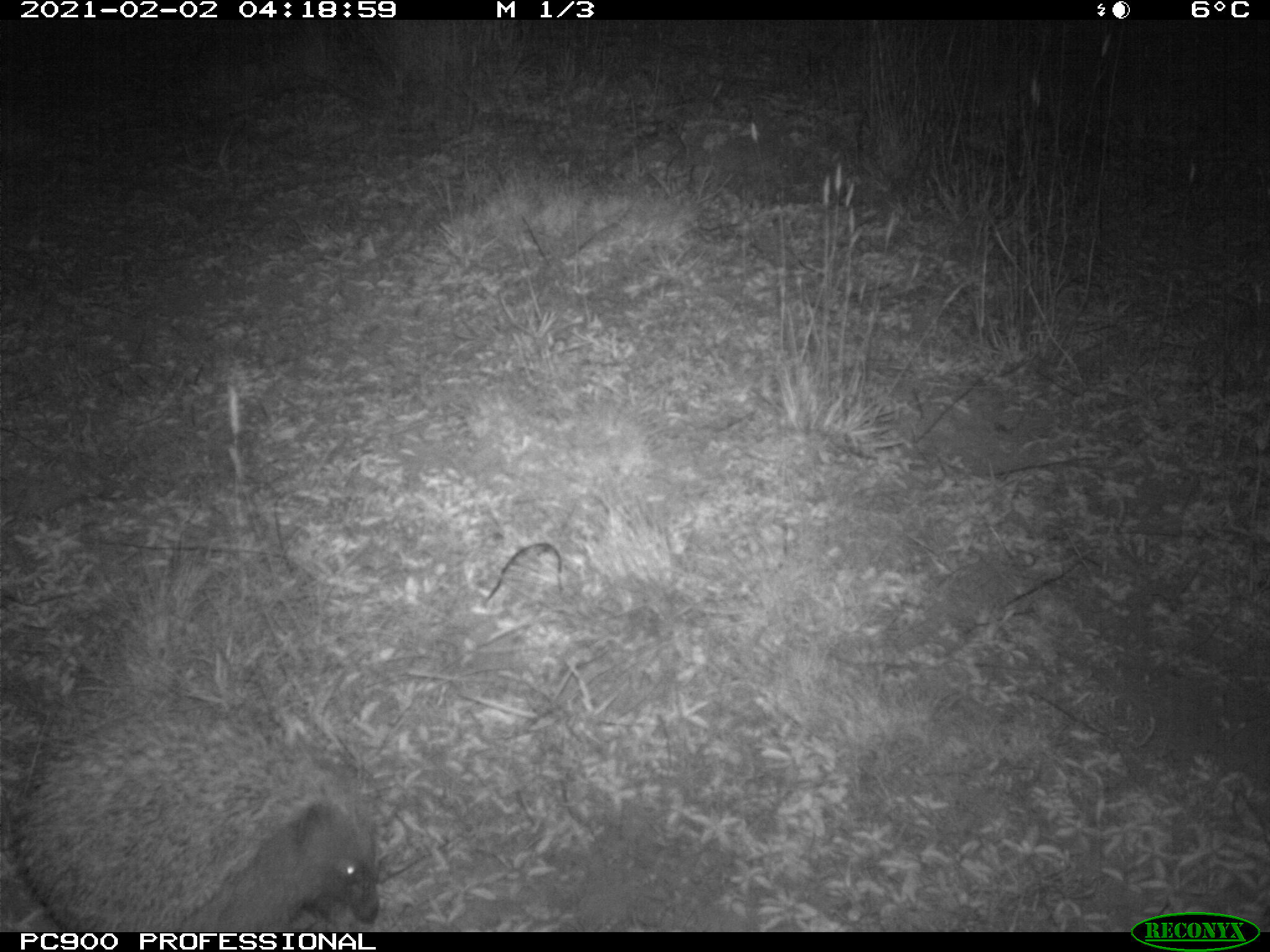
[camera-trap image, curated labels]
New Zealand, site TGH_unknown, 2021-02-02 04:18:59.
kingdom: Animalia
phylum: Chordata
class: Mammalia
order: Eulipotyphla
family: Erinaceidae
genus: Erinaceus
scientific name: Erinaceus europaeus europaeus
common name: european hedgehog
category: hedgehog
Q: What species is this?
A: Hedgehog (european hedgehog) (Erinaceus europaeus europaeus).